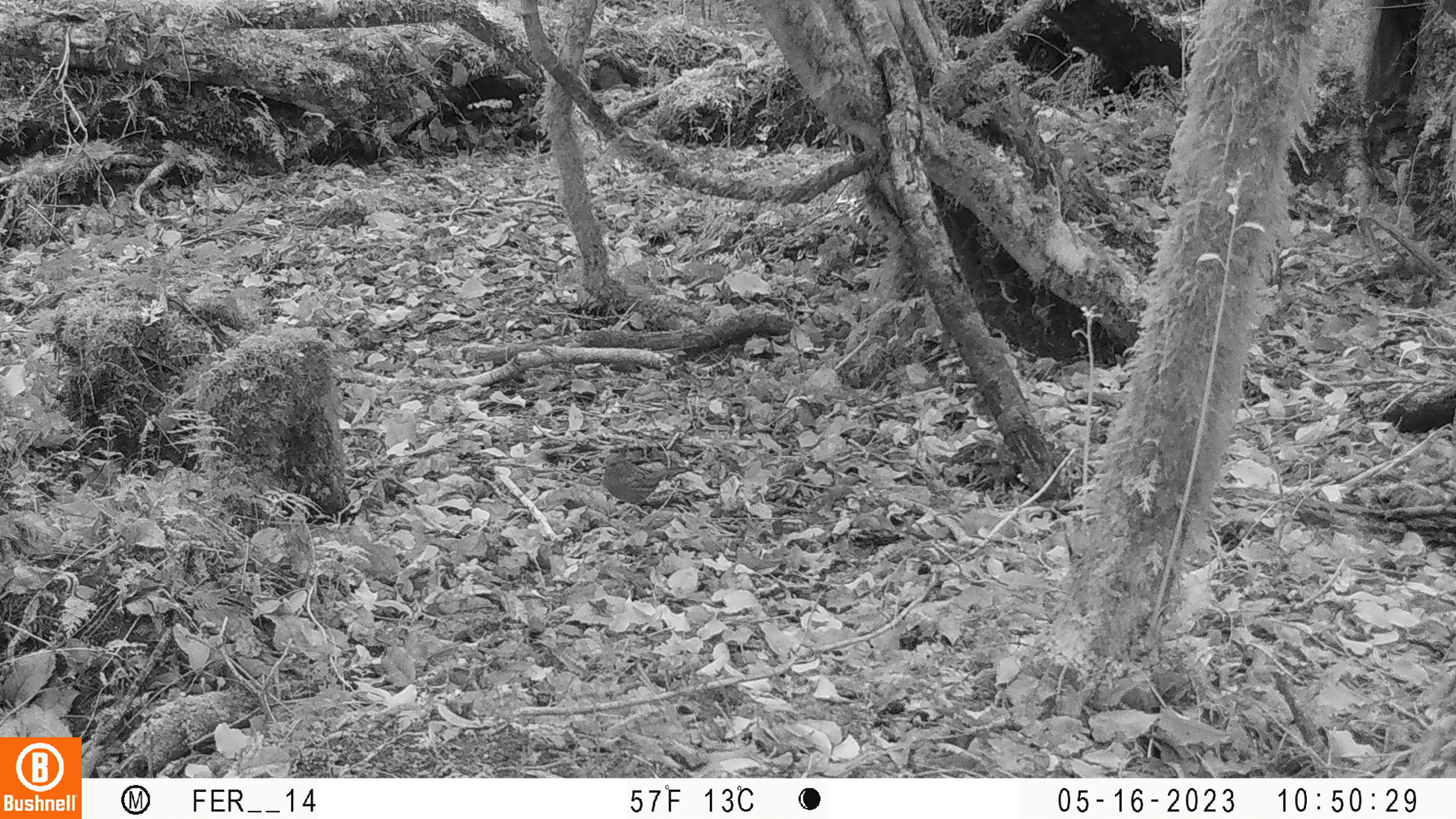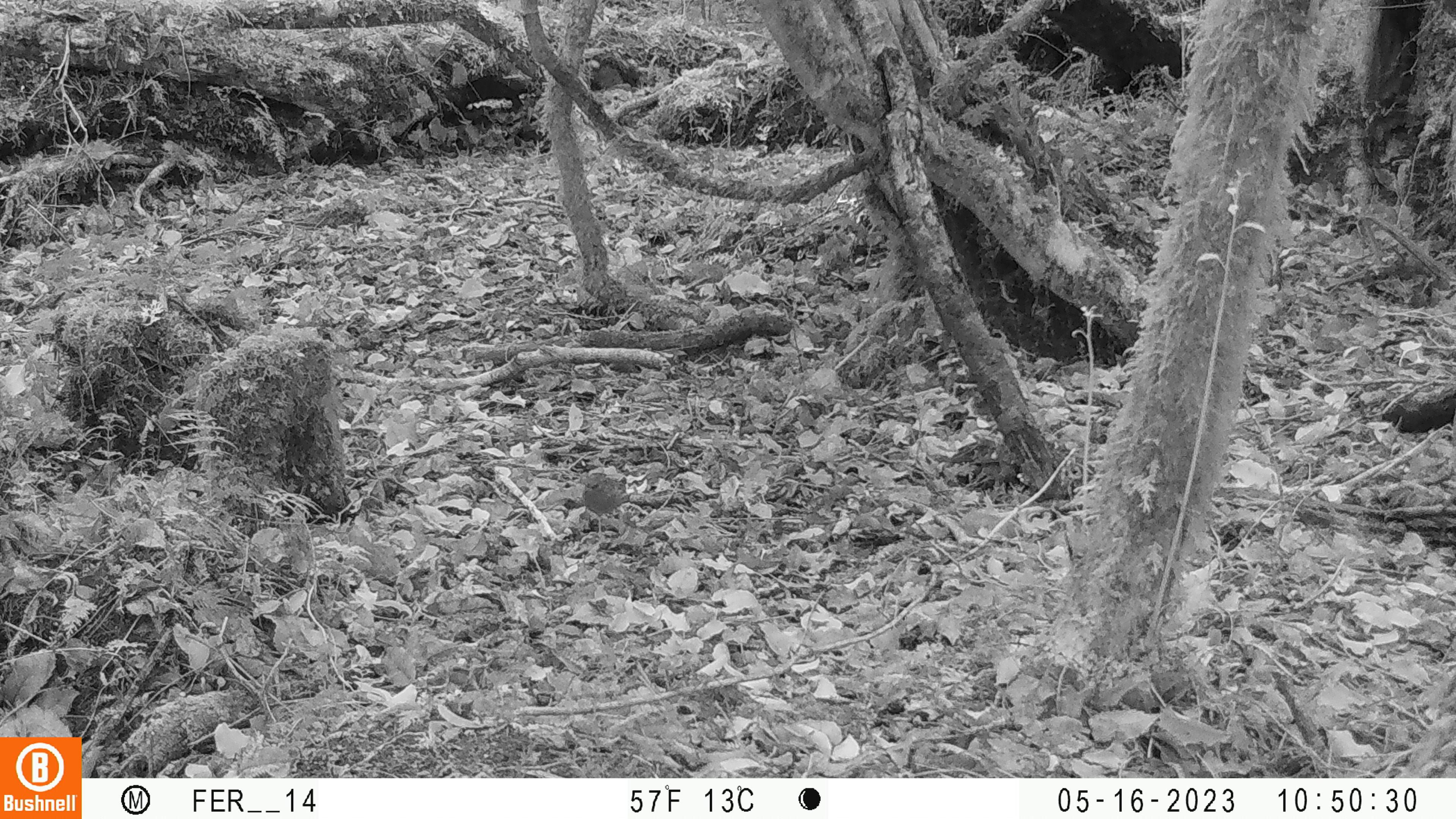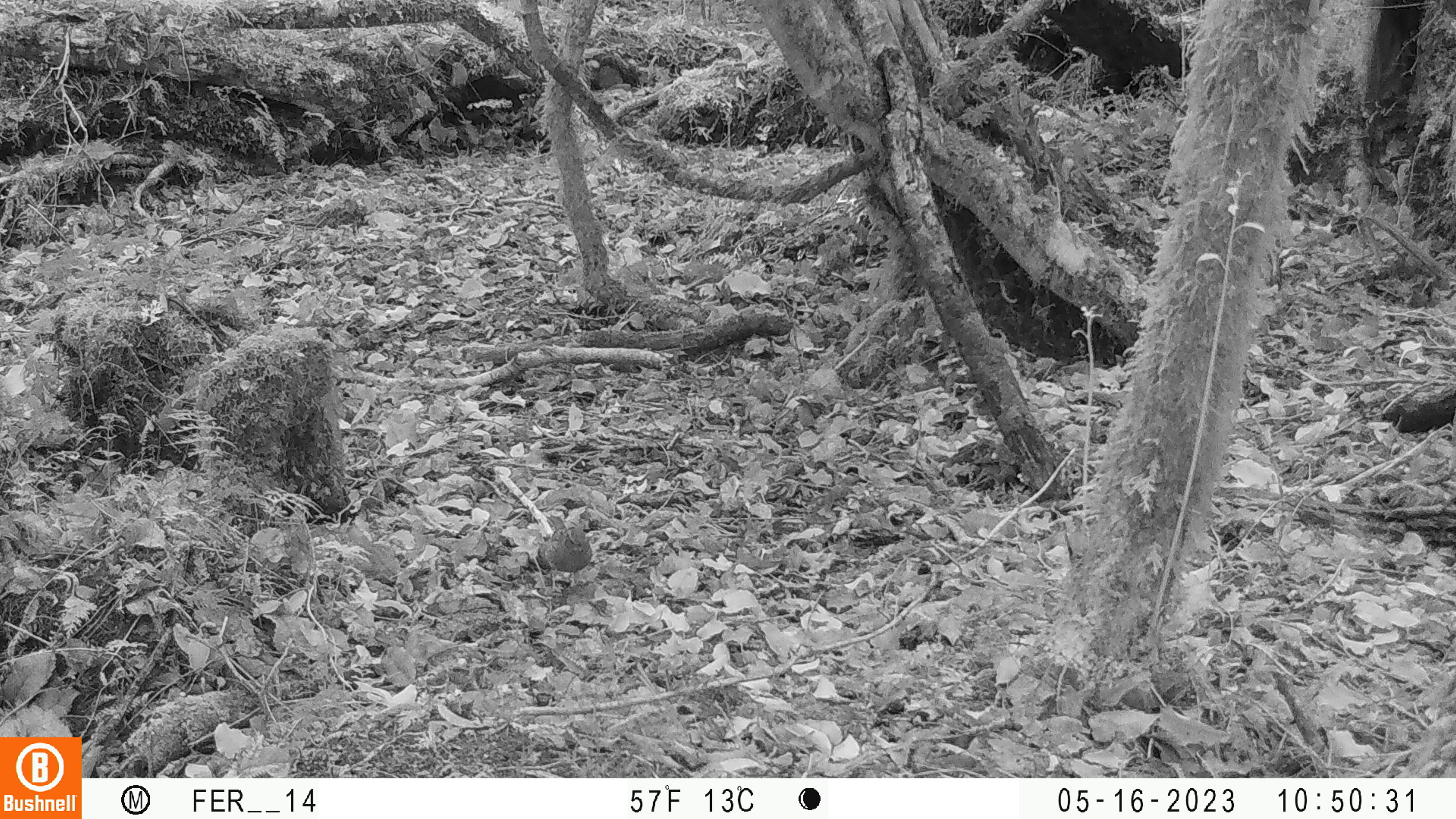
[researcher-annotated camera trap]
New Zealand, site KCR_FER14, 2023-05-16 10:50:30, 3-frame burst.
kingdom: Animalia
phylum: Chordata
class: Aves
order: Passeriformes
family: Prunellidae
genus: Prunella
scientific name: Prunella modularis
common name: dunnock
Dunnock (Prunella modularis).